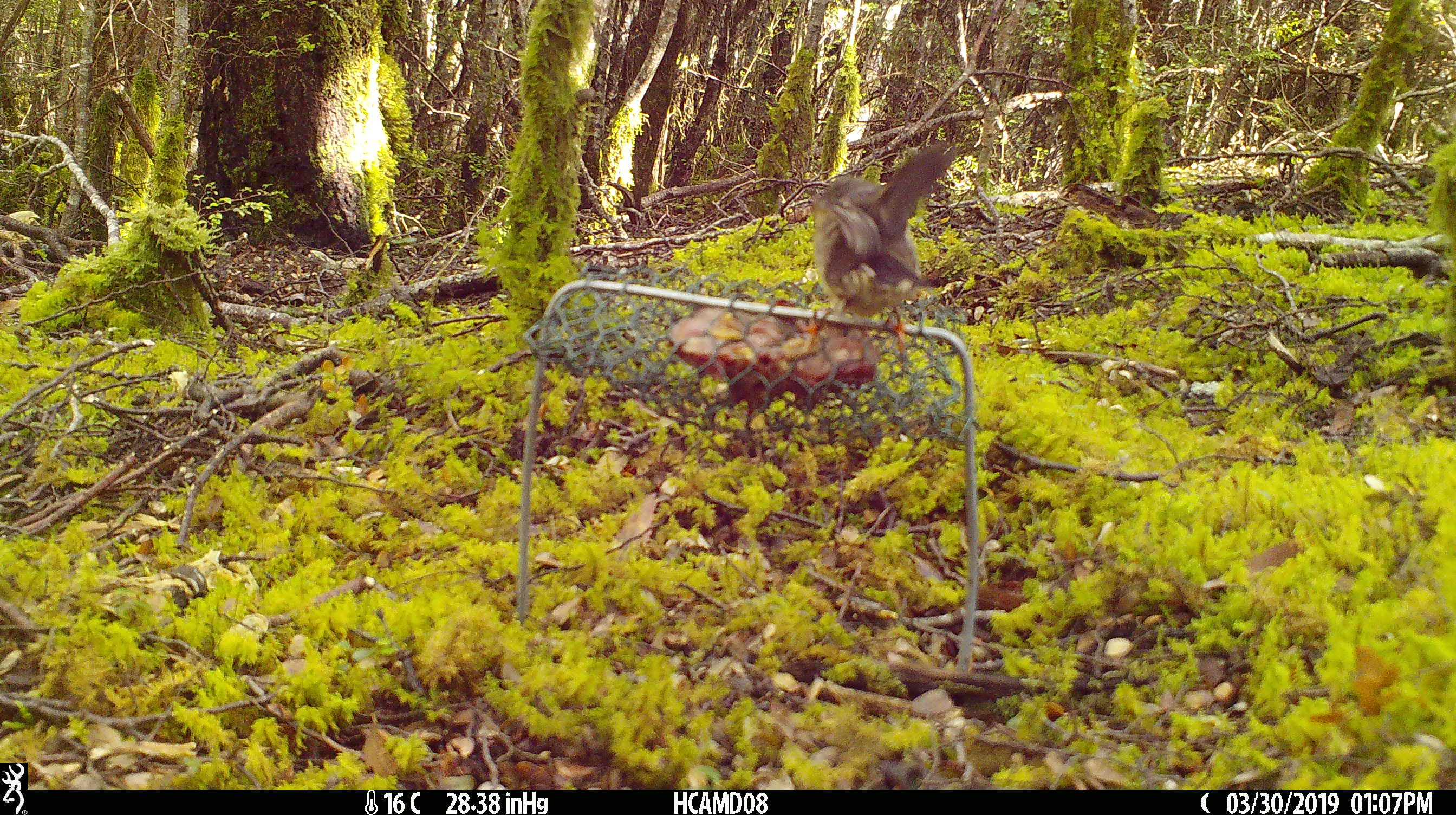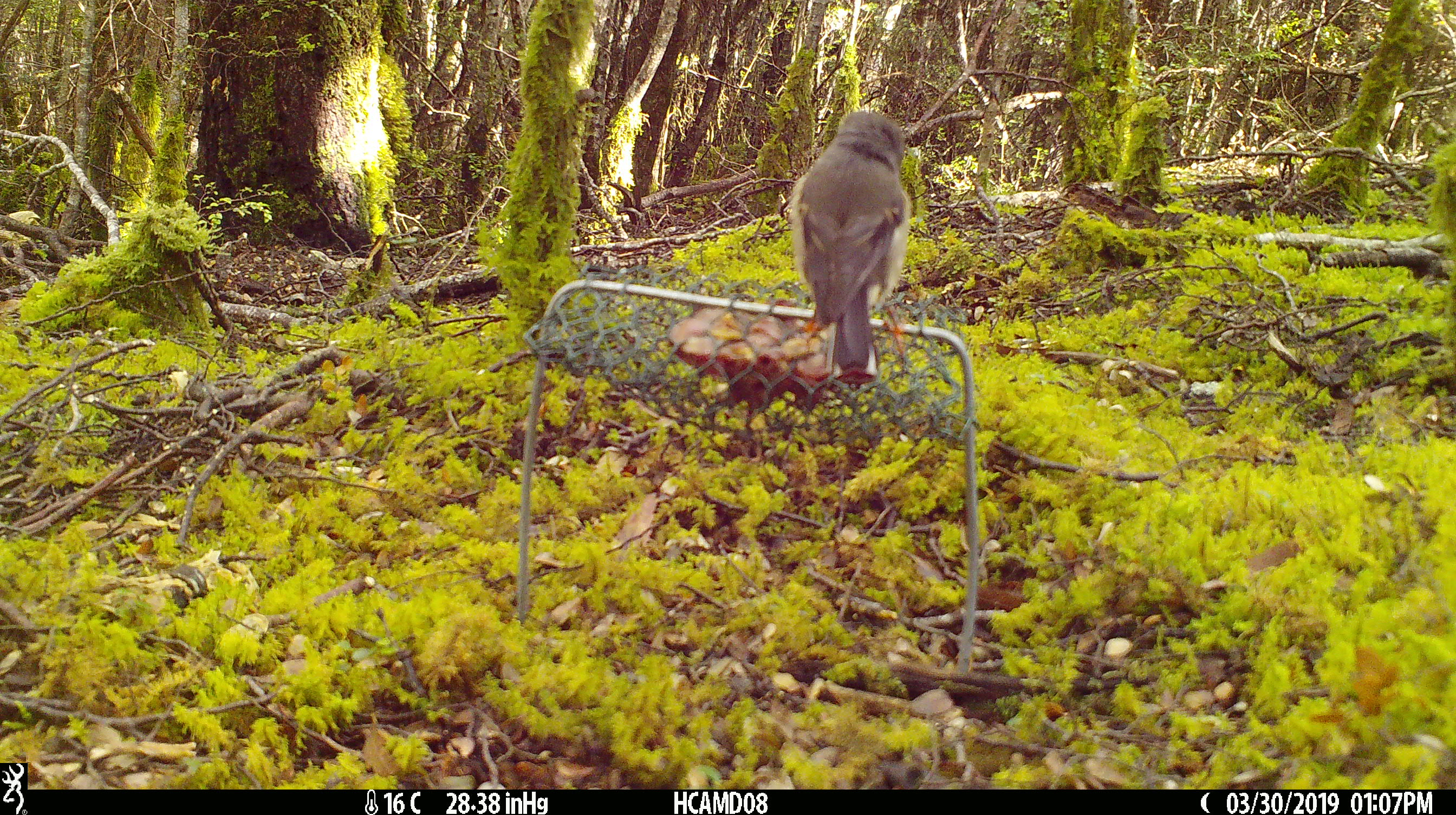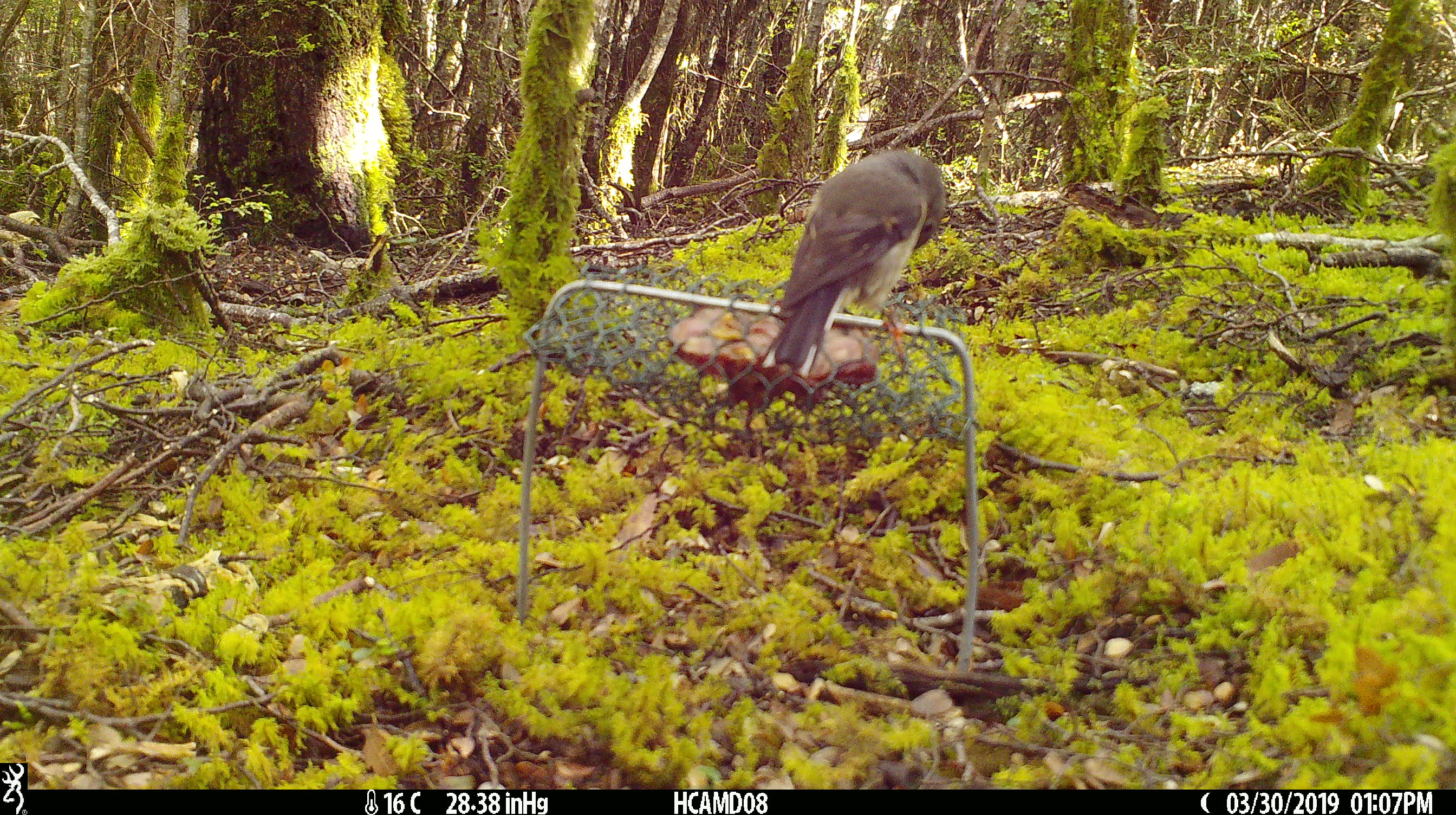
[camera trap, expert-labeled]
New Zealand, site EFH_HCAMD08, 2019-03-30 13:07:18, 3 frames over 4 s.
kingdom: Animalia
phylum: Chordata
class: Aves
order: Passeriformes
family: Petroicidae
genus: Petroica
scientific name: Petroica australis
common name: new zealand robin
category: robin